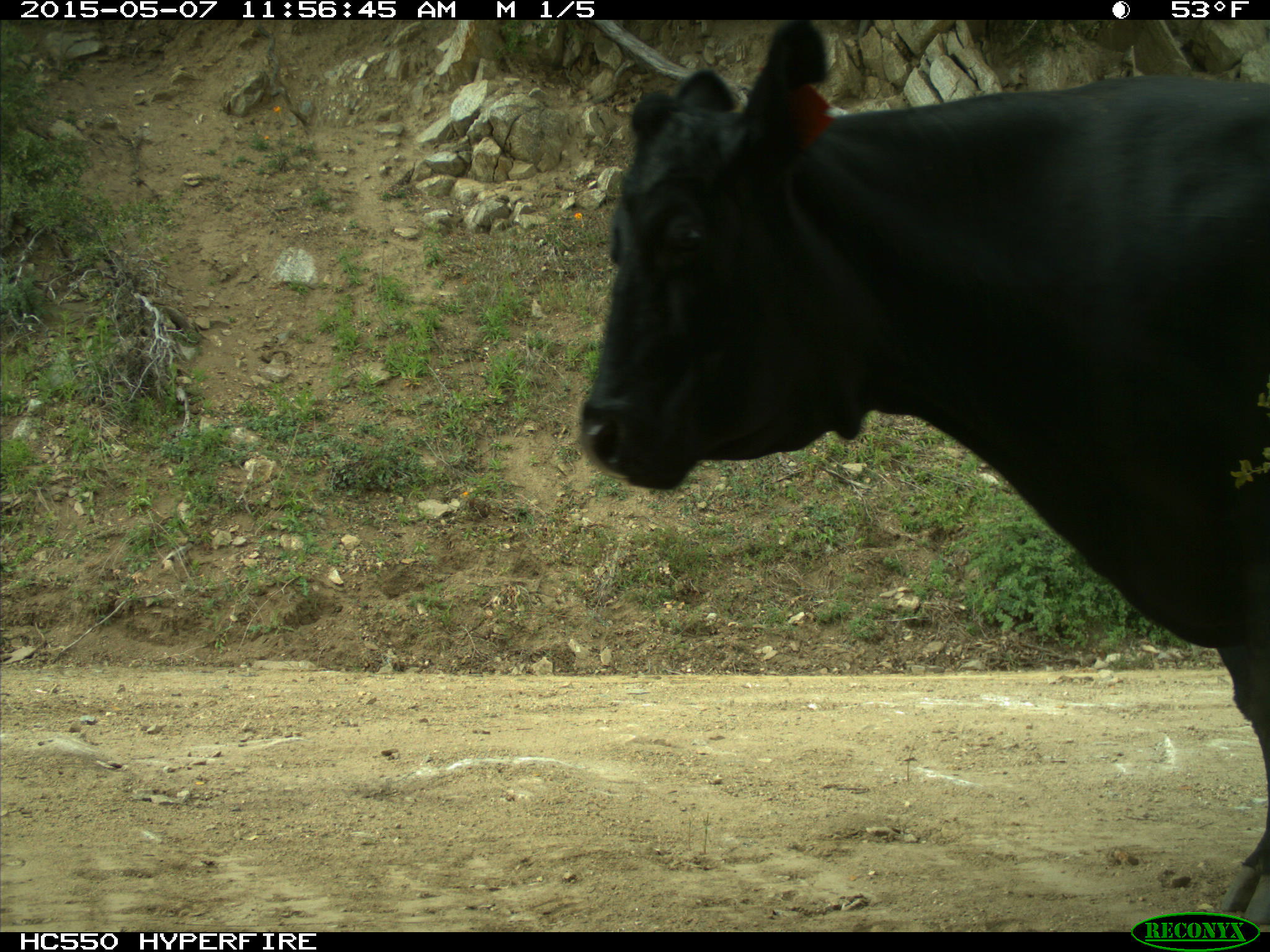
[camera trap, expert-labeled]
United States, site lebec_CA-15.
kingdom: Animalia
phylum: Chordata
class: Mammalia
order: Artiodactyla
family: Bovidae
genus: Bos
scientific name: Bos taurus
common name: domestic cow